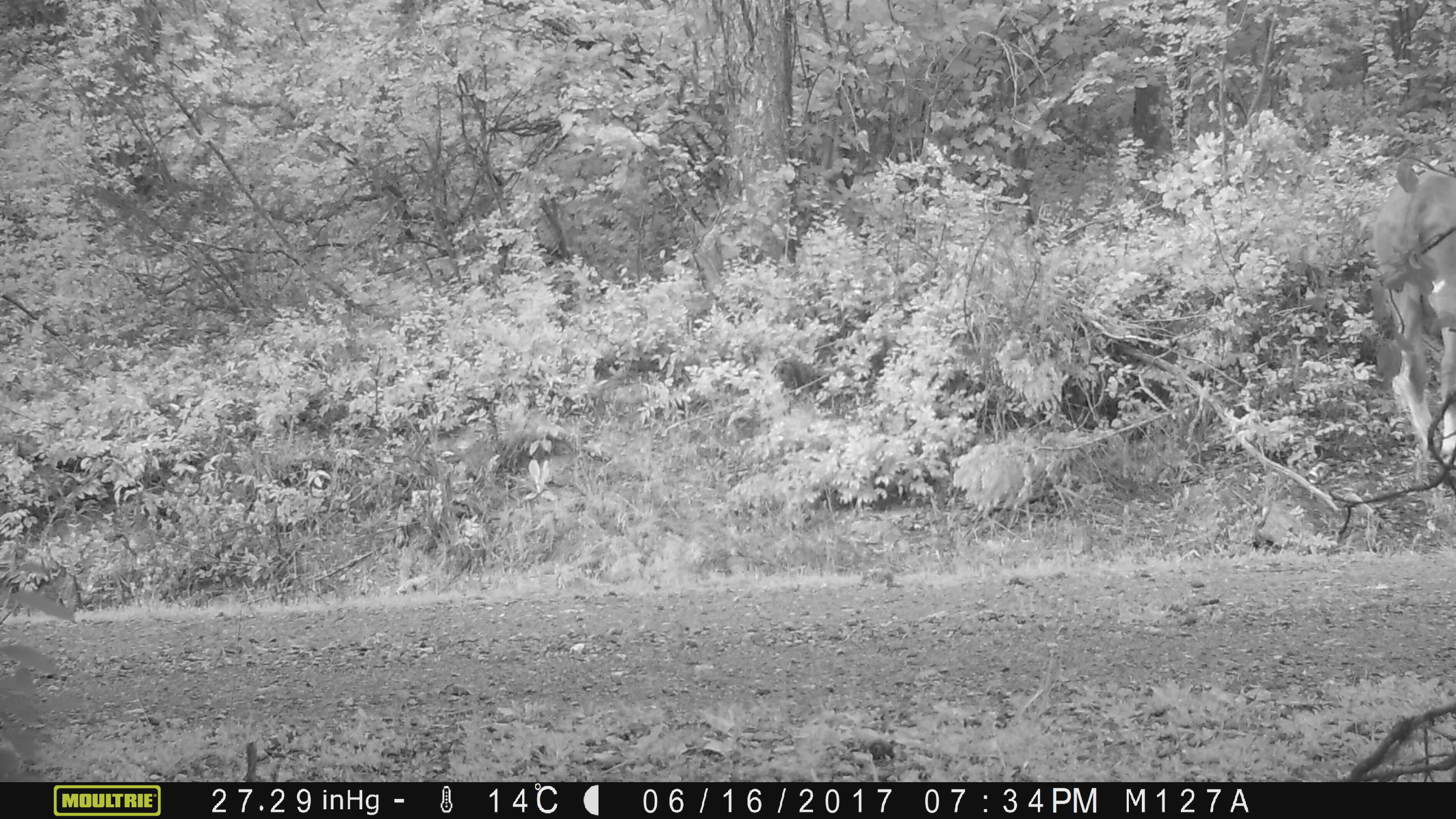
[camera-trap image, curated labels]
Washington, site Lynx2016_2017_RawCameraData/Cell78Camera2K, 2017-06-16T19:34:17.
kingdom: Animalia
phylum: Chordata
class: Mammalia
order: Artiodactyla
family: Bovidae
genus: Bos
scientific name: Bos taurus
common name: domestic cattle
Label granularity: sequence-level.